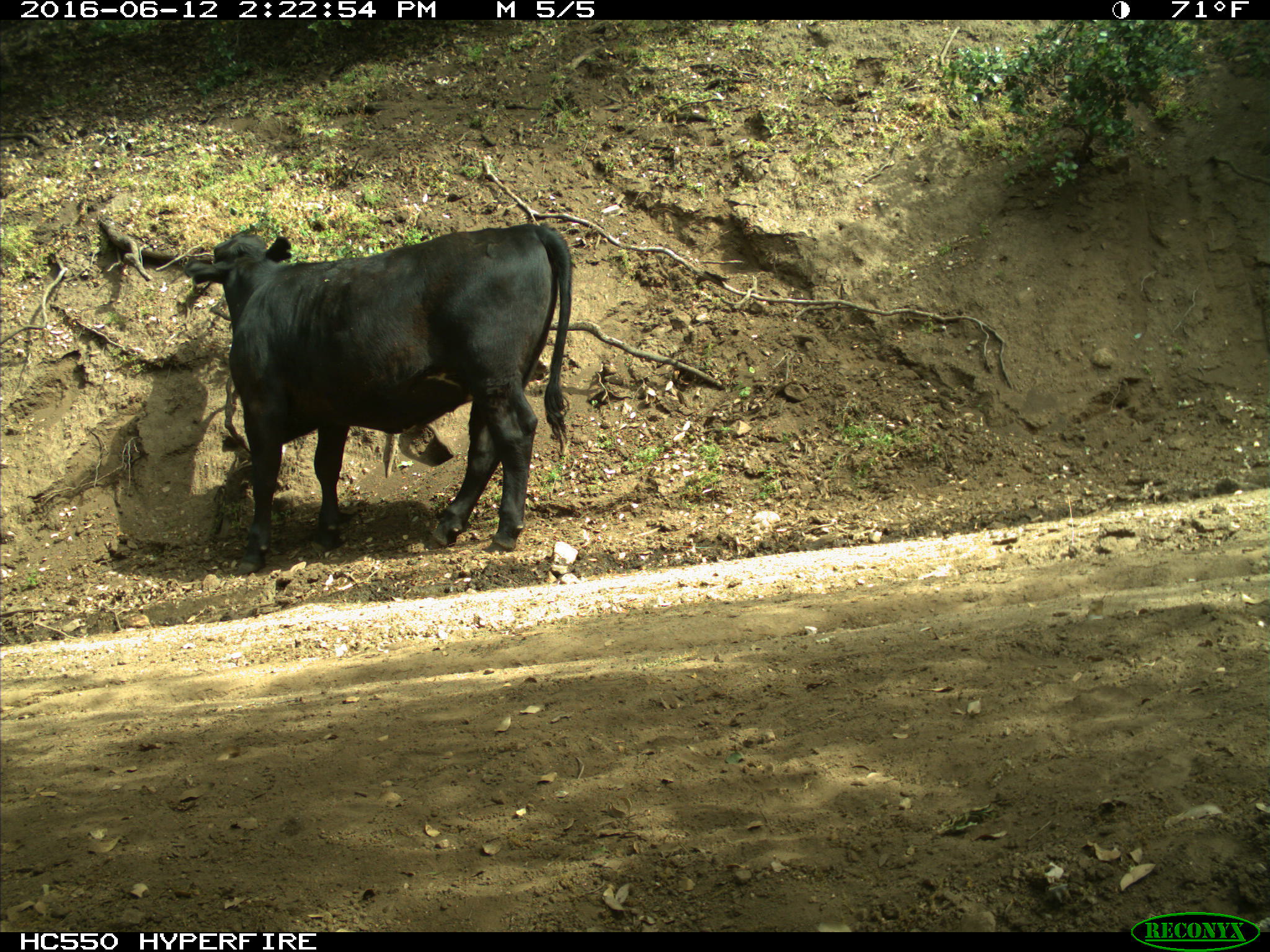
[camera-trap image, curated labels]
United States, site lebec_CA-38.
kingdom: Animalia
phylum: Chordata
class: Mammalia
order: Artiodactyla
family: Bovidae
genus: Bos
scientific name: Bos taurus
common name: domestic cow